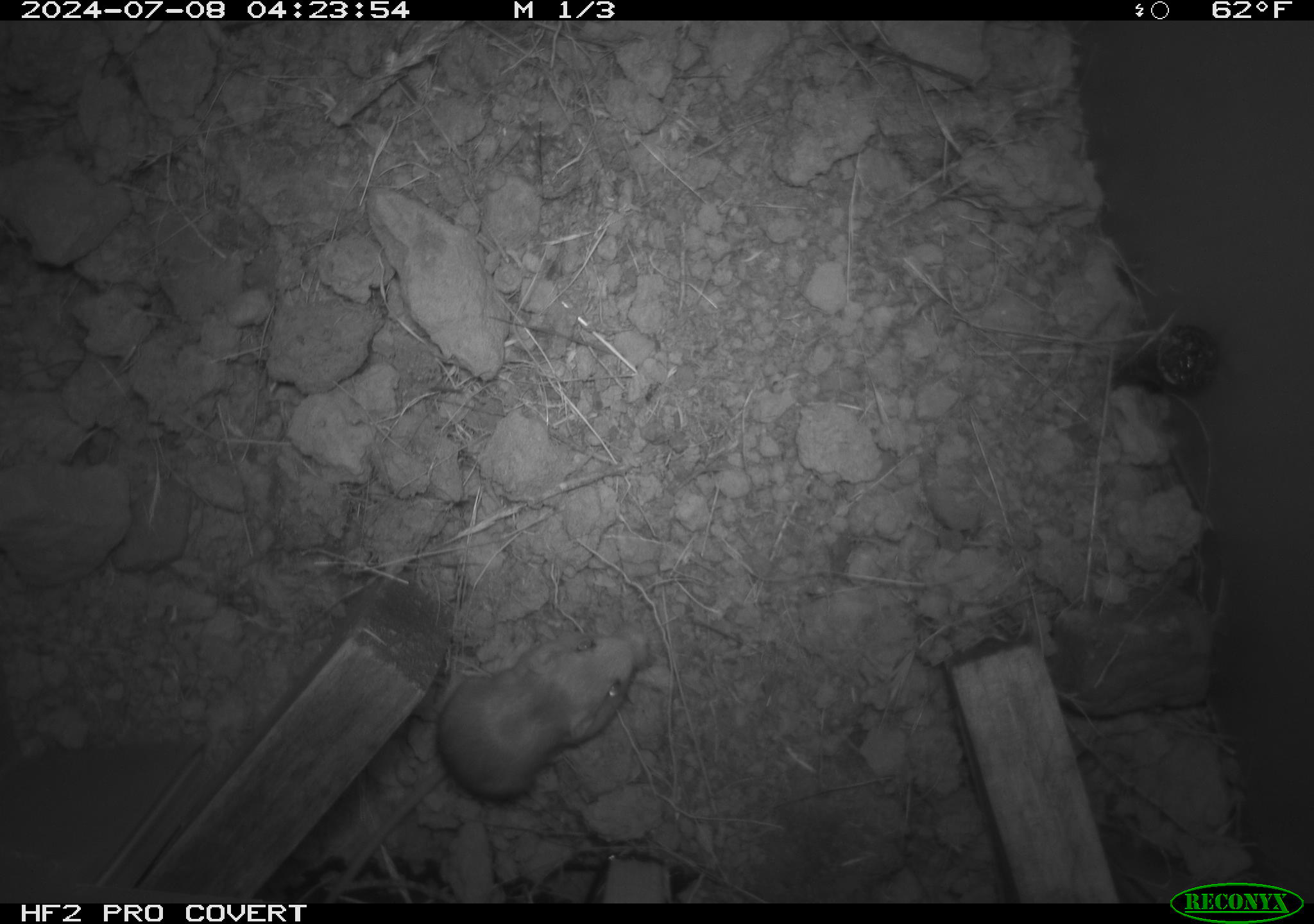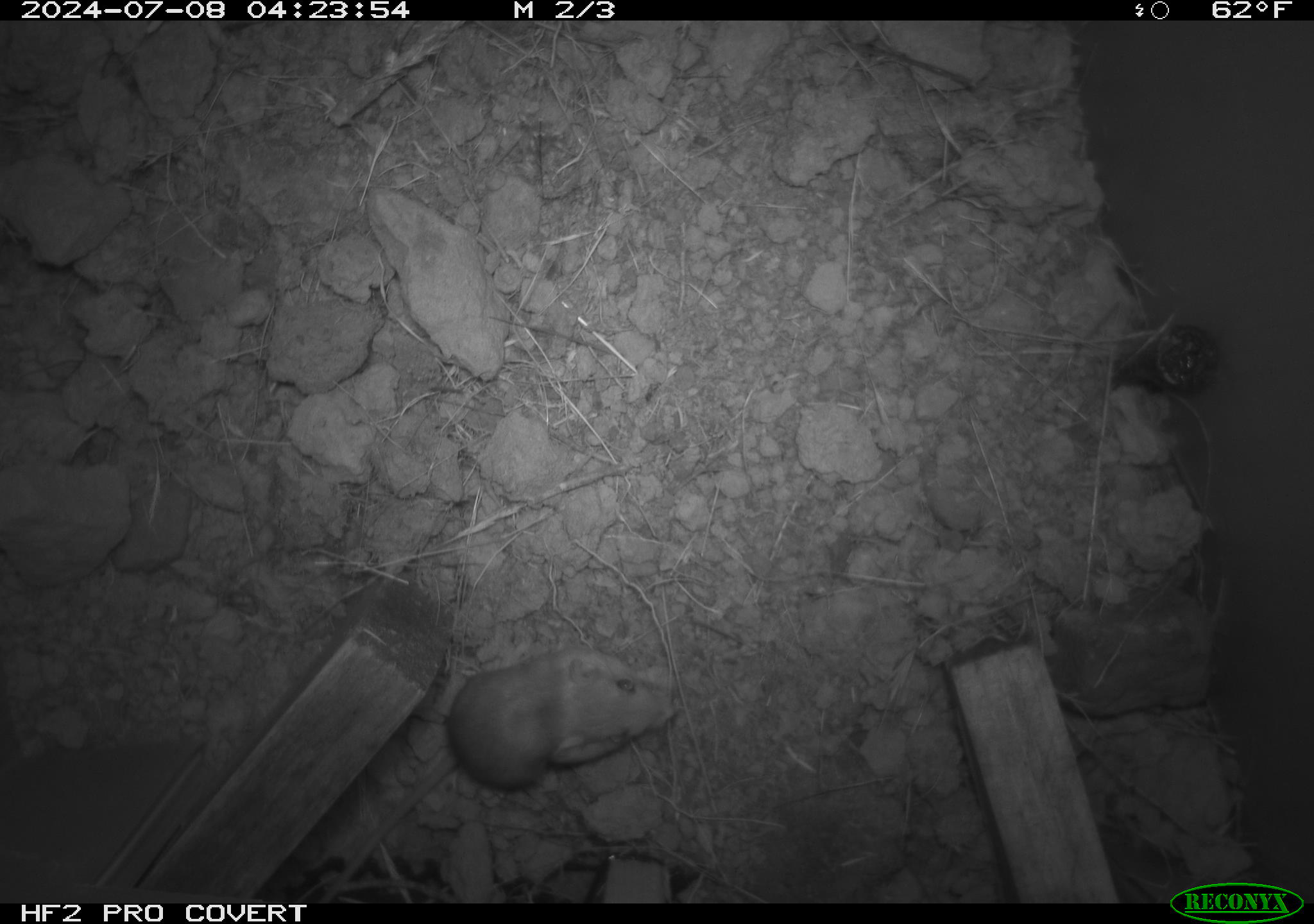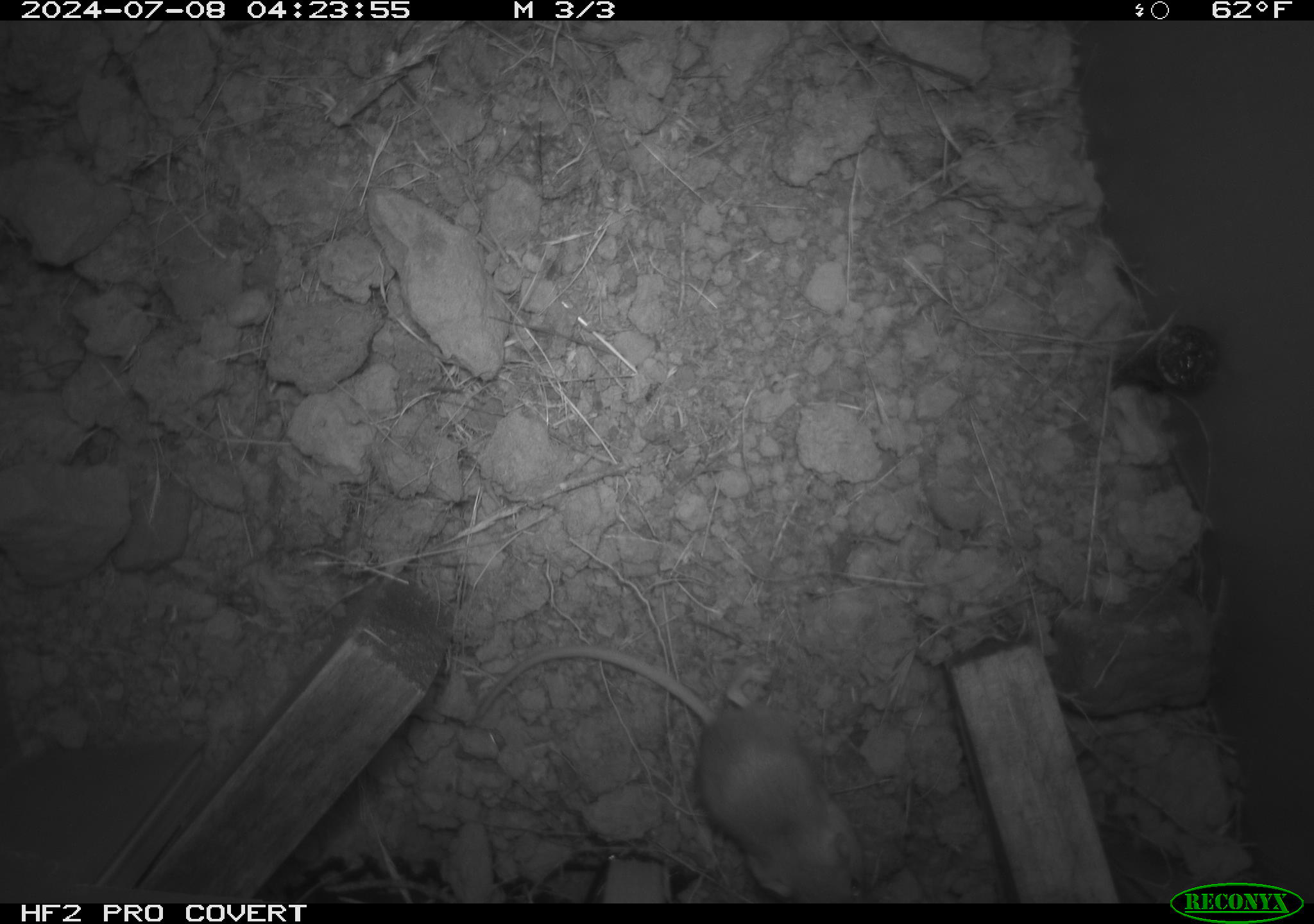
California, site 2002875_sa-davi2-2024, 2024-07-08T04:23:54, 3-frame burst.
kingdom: Animalia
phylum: Chordata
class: Mammalia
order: Rodentia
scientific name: Rodentia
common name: mouse species